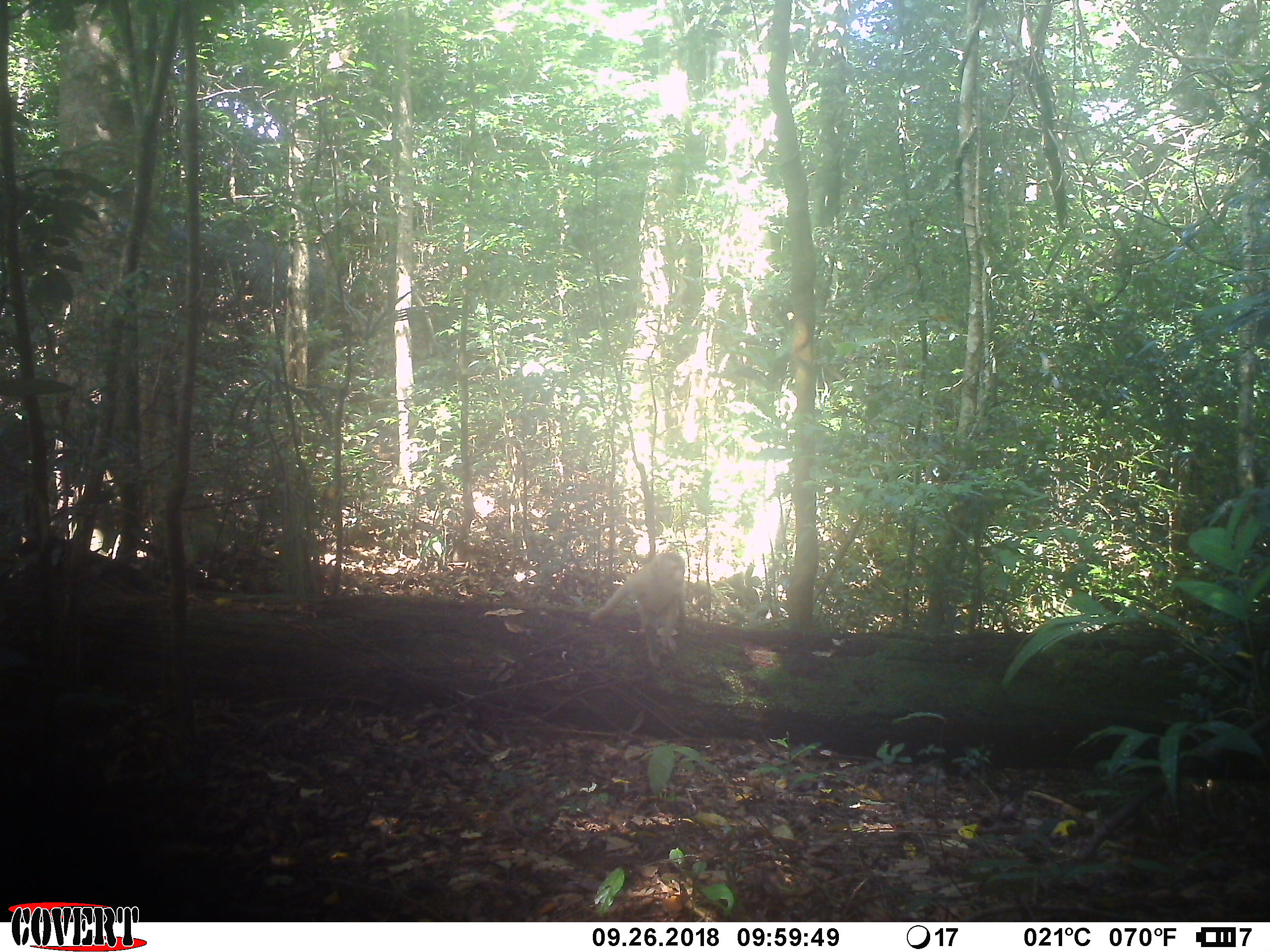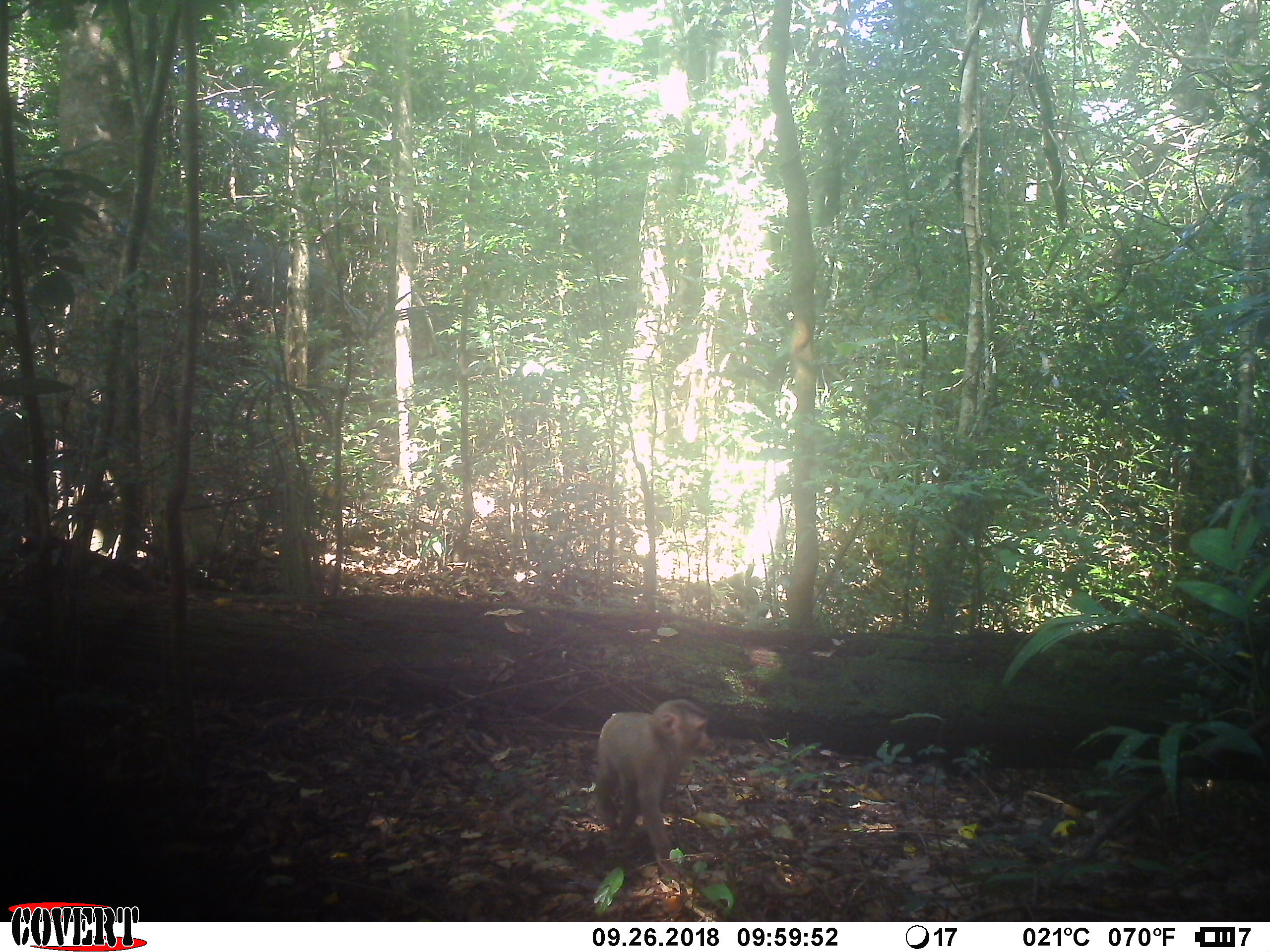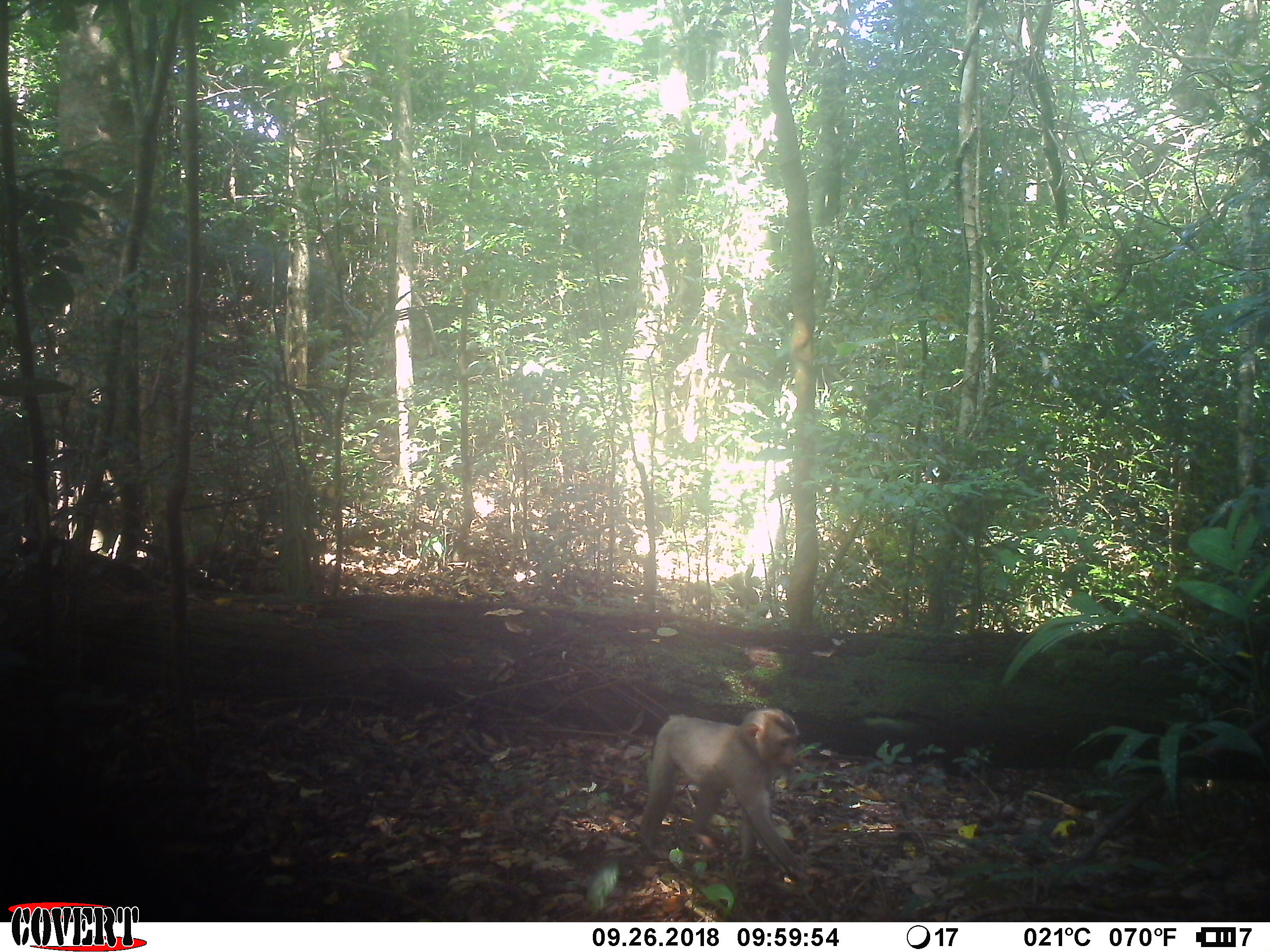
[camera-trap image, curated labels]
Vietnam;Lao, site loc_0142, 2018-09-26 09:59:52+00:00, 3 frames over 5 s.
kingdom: Animalia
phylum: Chordata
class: Mammalia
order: Primates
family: Cercopithecidae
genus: Macaca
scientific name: Macaca nemestrina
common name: pig-tailed macaque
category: pig tailed macaque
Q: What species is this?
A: Pig tailed macaque (pig-tailed macaque) (Macaca nemestrina).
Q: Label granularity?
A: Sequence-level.